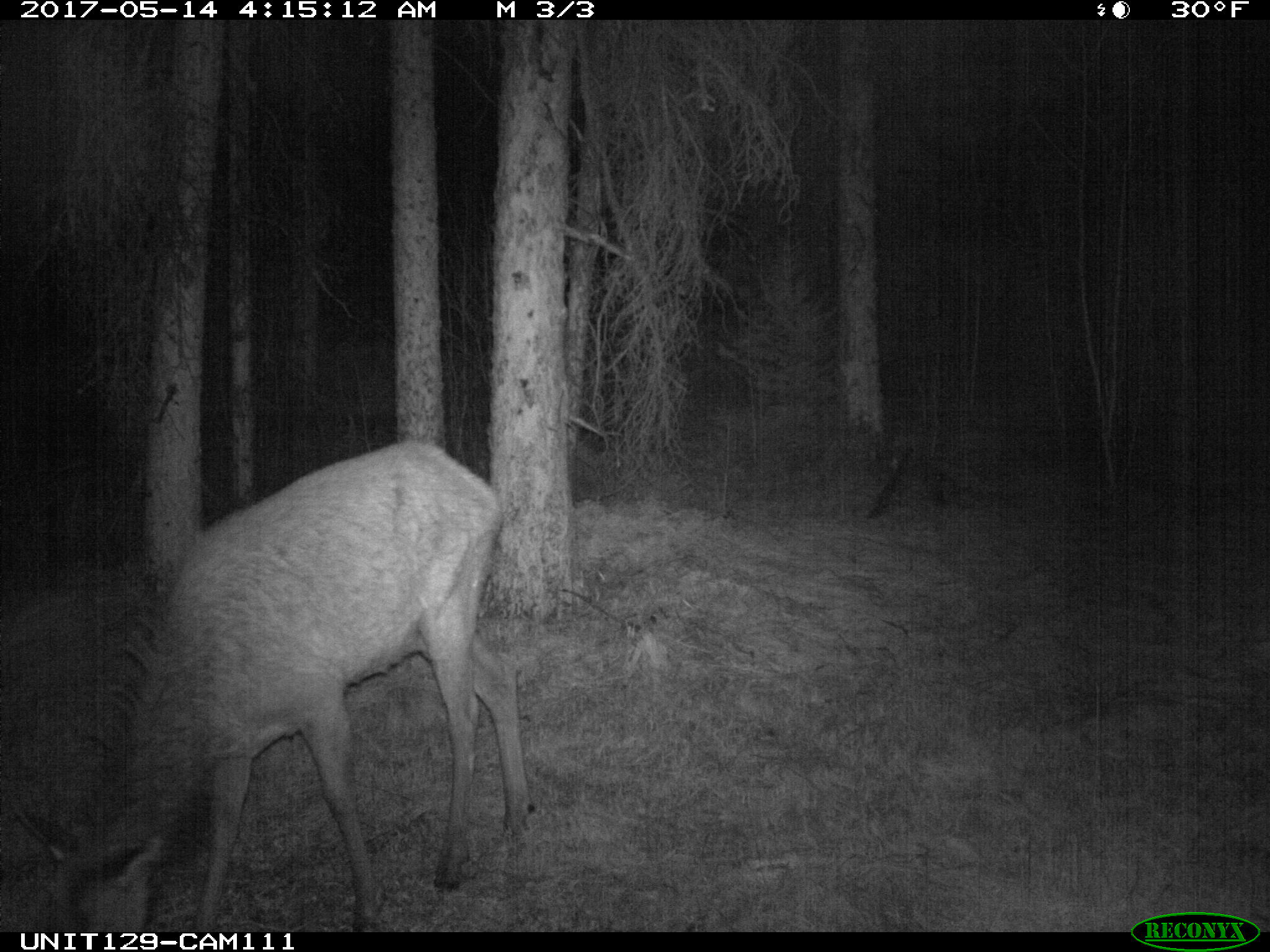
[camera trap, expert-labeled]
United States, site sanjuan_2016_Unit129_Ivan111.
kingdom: Animalia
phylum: Chordata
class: Mammalia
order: Artiodactyla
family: Cervidae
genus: Cervus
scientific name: Cervus elaphus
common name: red deer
Cervus elaphus (red deer).